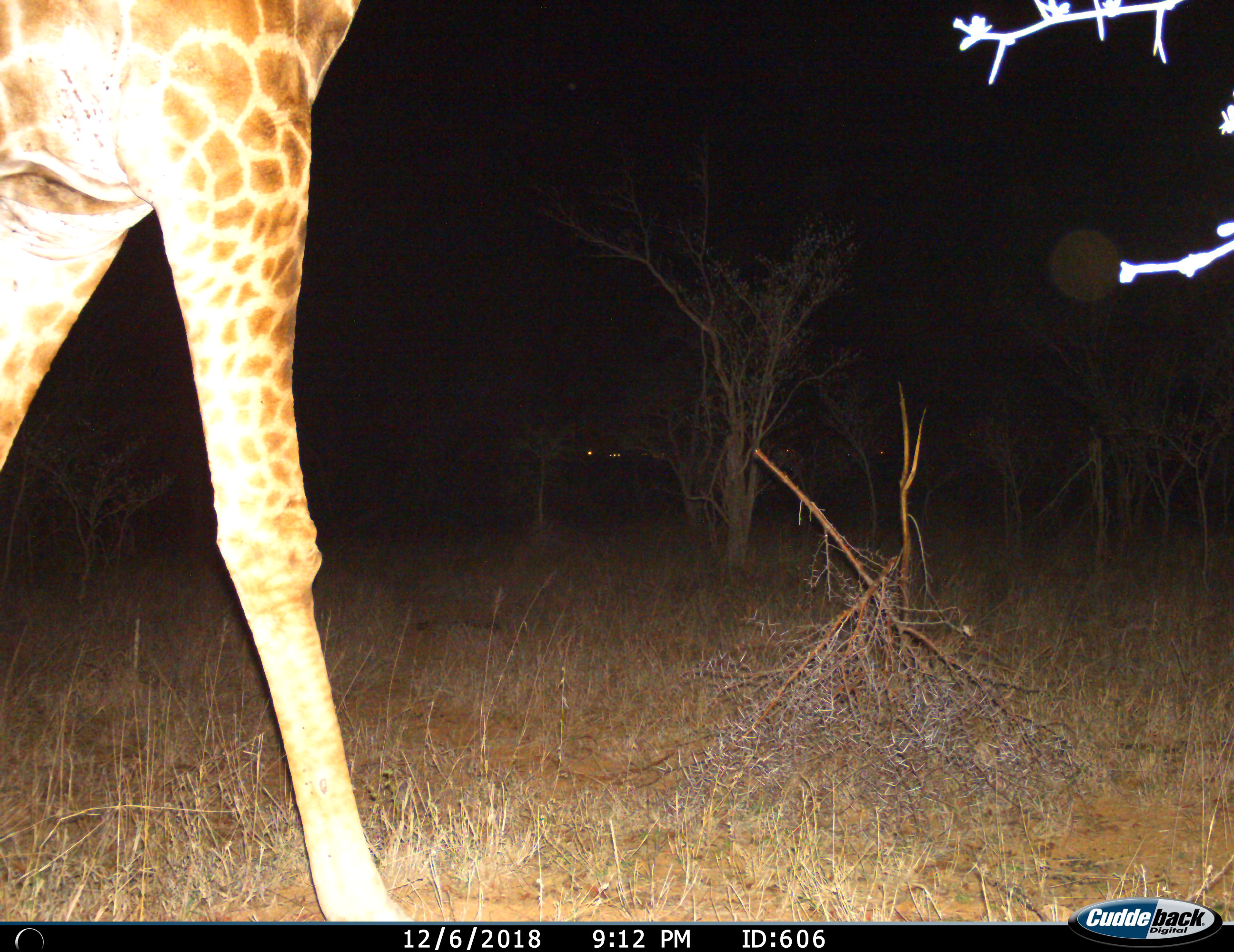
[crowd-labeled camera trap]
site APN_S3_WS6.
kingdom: Animalia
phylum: Chordata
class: Mammalia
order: Artiodactyla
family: Giraffidae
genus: Giraffa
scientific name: Giraffa camelopardalis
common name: giraffe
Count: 1.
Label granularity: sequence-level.